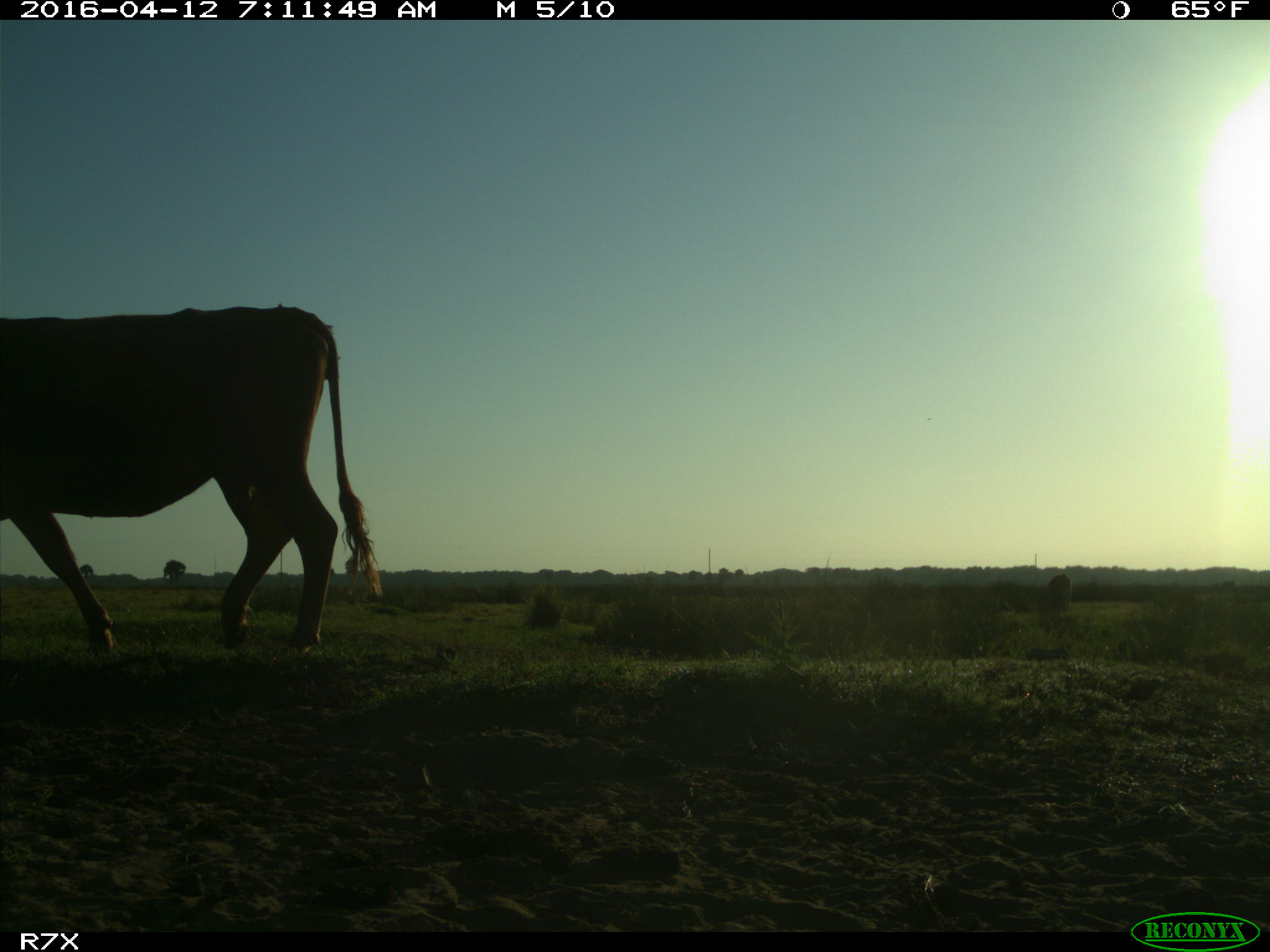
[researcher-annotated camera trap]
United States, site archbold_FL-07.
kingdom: Animalia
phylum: Chordata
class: Mammalia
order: Artiodactyla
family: Bovidae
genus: Bos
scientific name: Bos taurus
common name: domestic cow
Bos taurus (domestic cow).